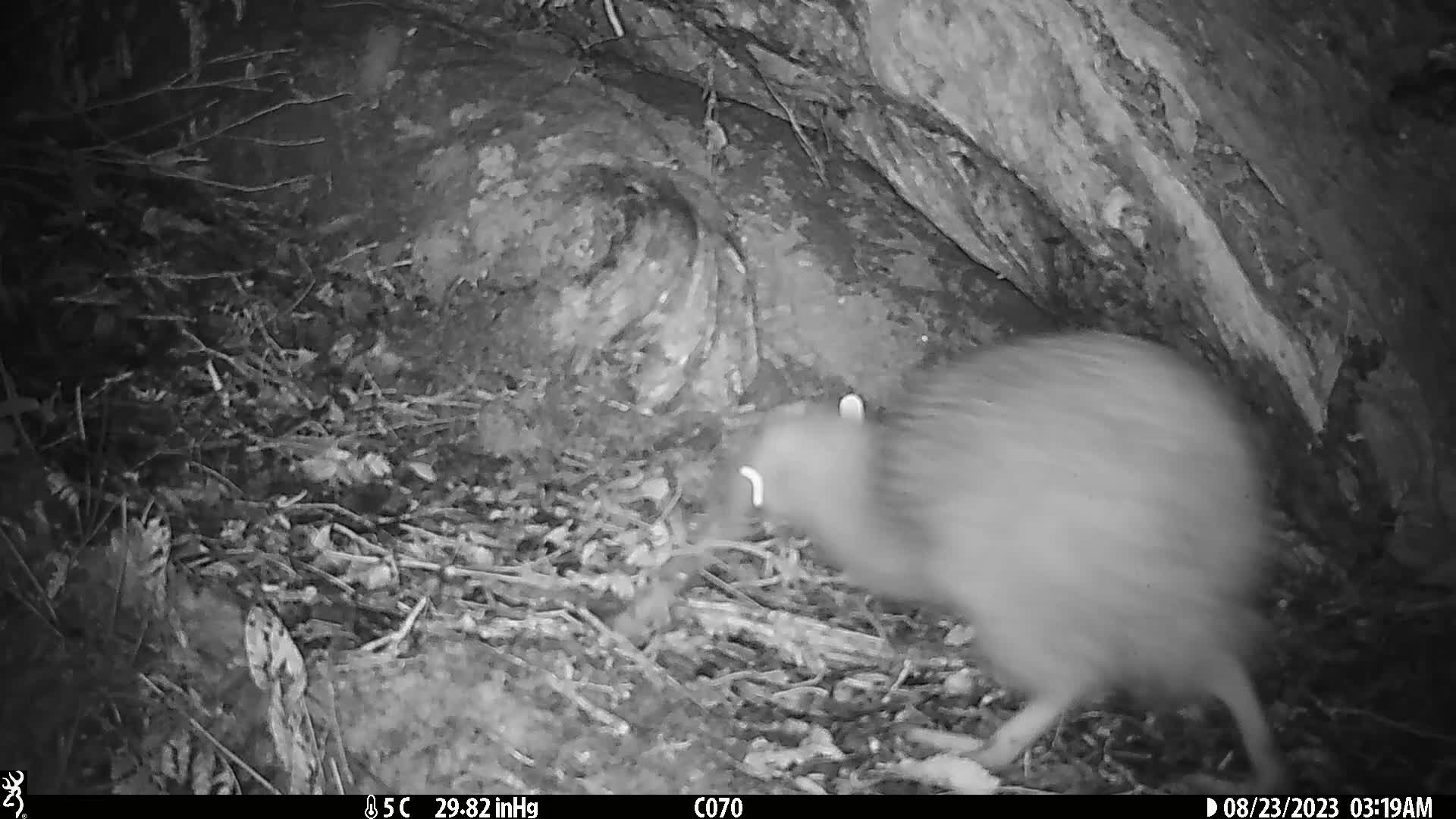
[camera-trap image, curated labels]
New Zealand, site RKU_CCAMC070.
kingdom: Animalia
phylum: Chordata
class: Aves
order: Apterygiformes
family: Apterygidae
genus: Apteryx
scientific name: Apteryx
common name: kiwi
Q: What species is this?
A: Kiwi (Apteryx).